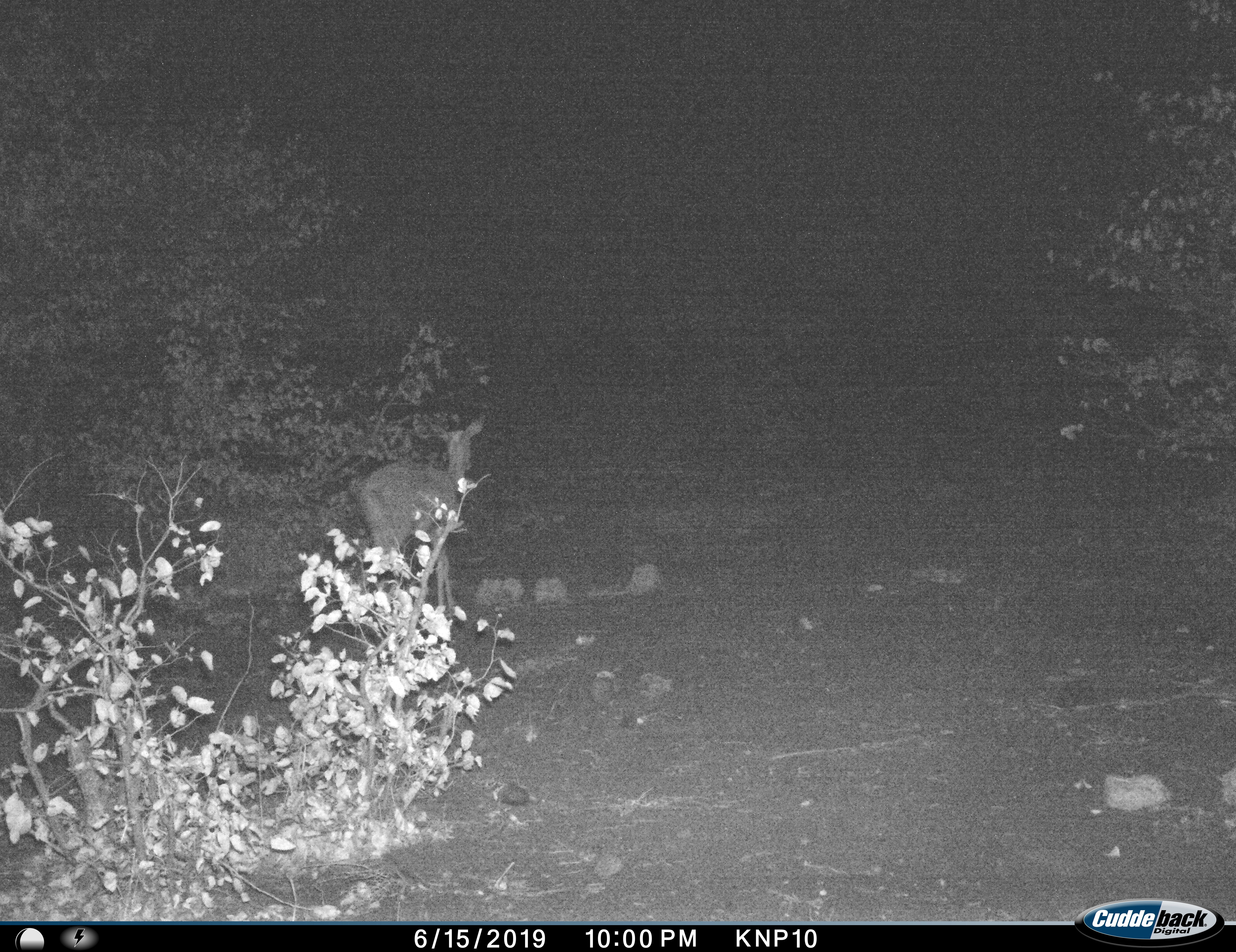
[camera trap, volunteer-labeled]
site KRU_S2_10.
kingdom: Animalia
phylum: Chordata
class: Mammalia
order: Artiodactyla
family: Bovidae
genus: Aepyceros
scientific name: Aepyceros melampus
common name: impala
Impala (Aepyceros melampus), count 1. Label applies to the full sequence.